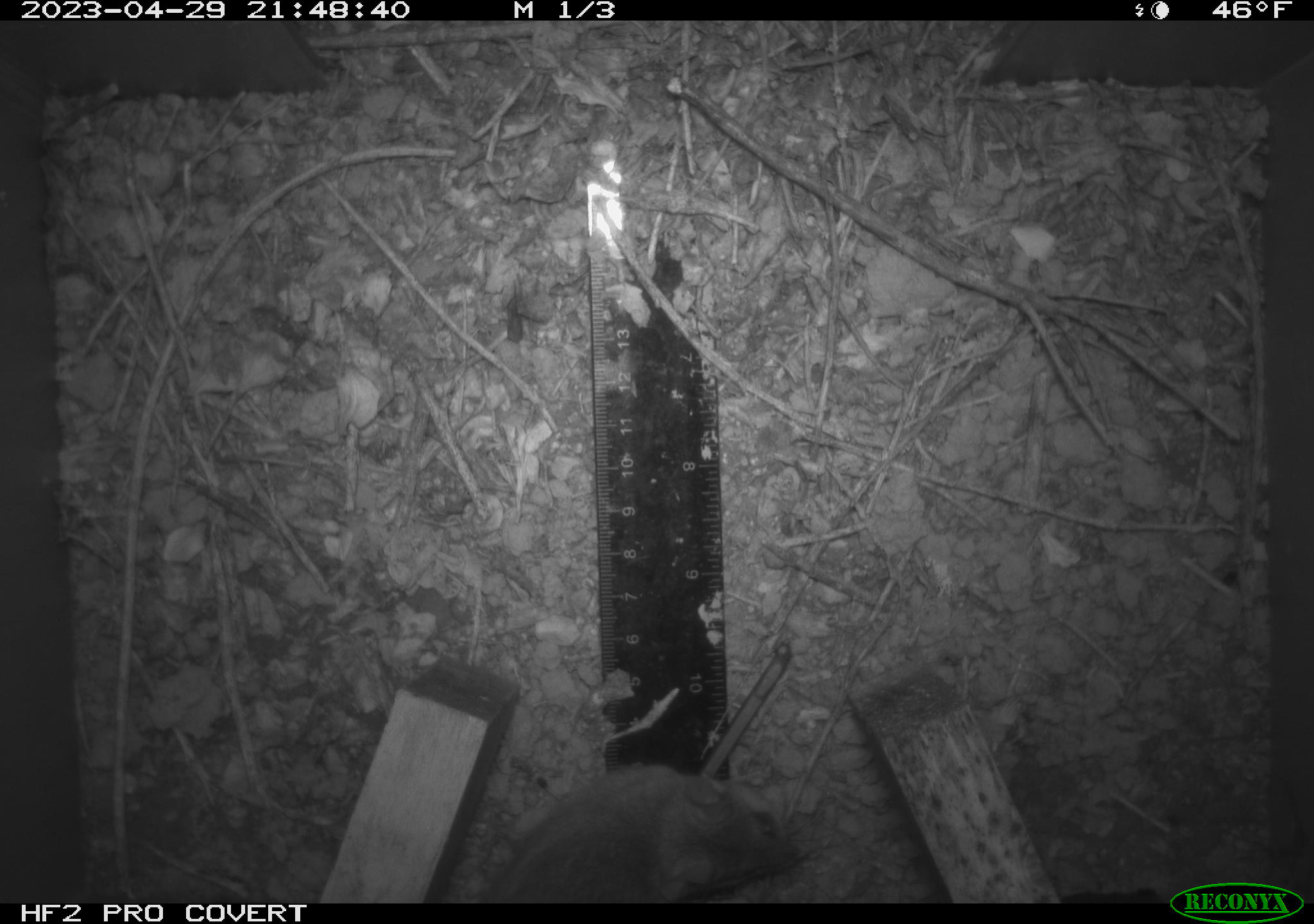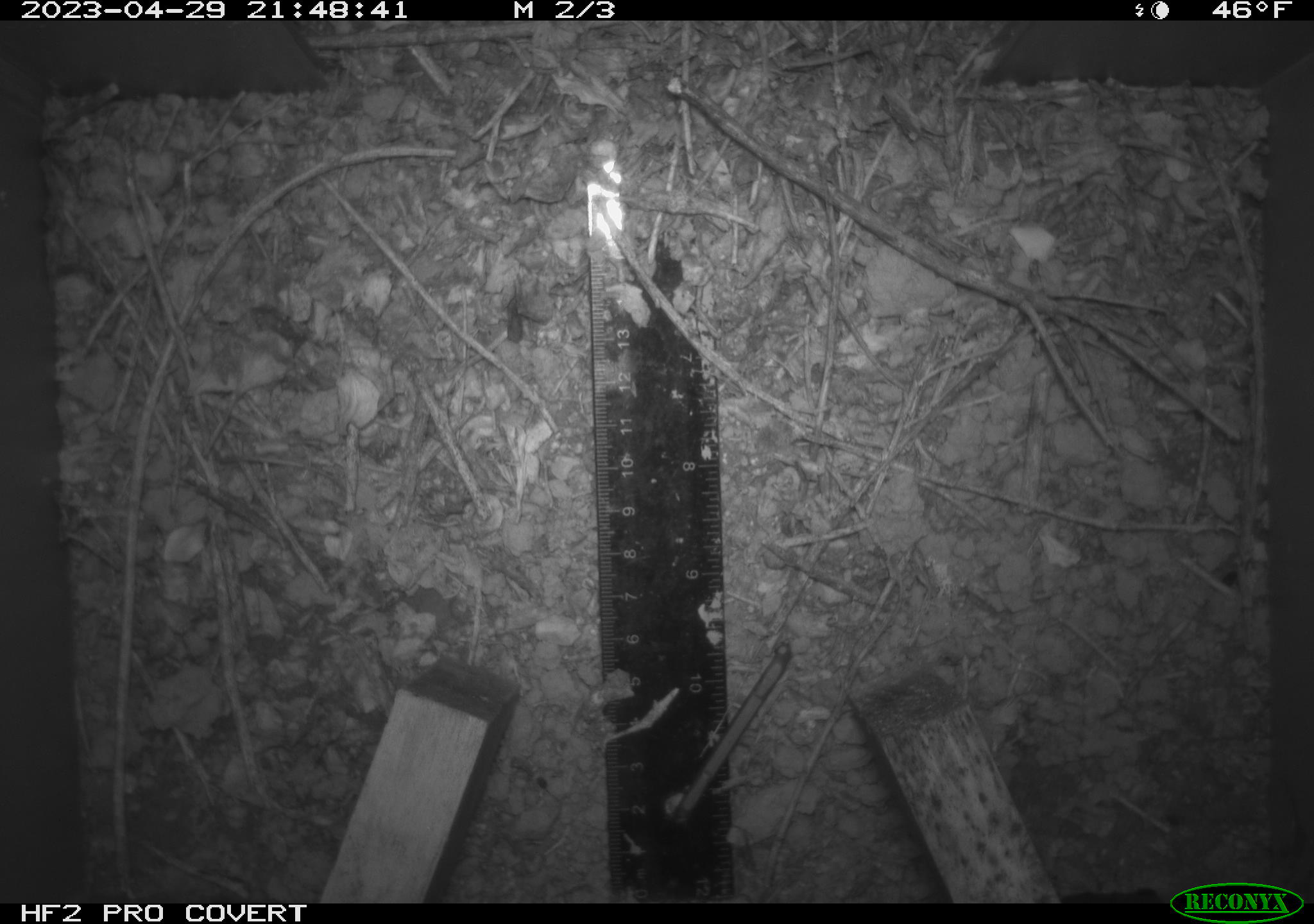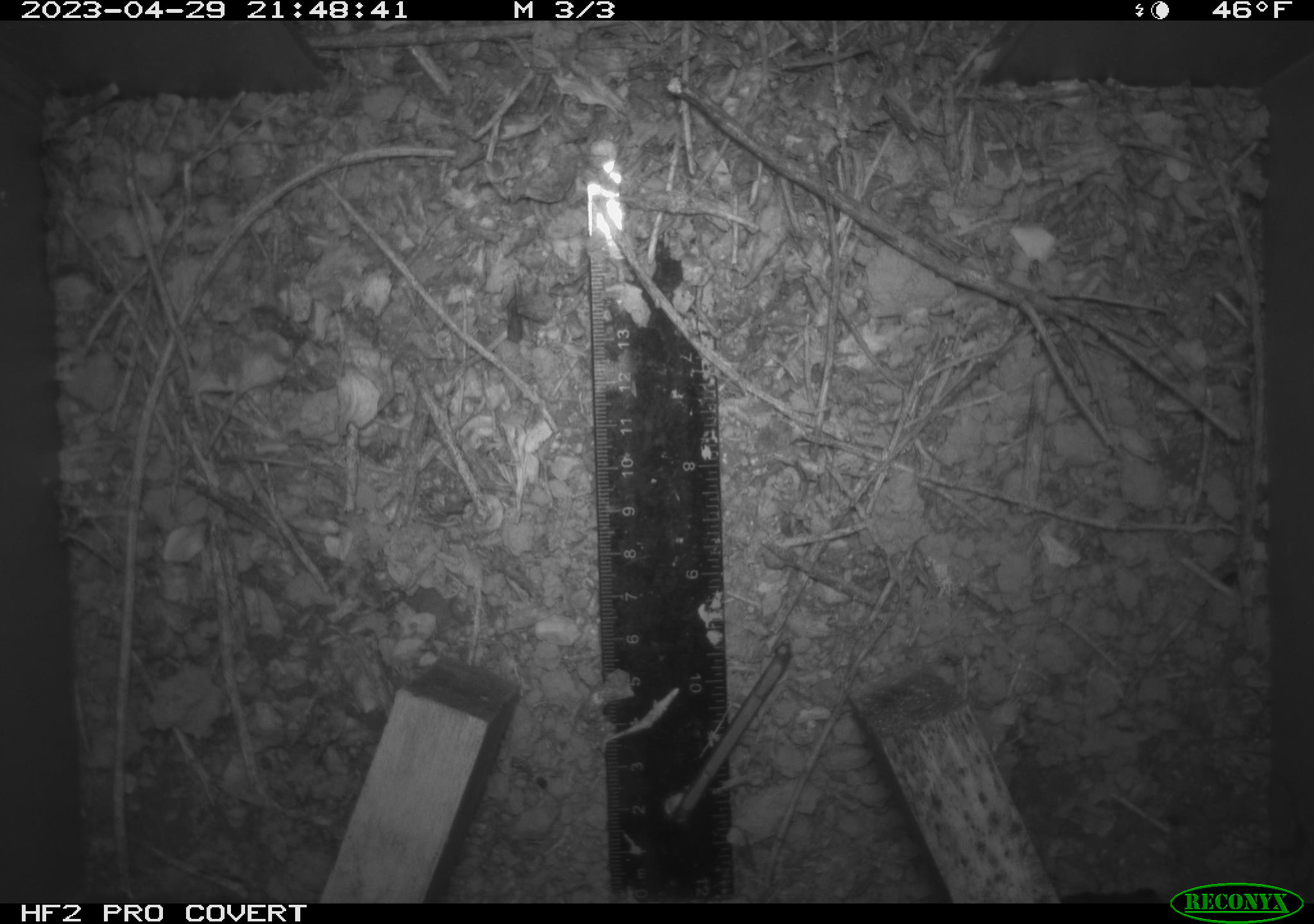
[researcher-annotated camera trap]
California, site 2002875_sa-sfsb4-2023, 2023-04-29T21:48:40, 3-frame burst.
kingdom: Animalia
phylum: Chordata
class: Mammalia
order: Rodentia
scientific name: Rodentia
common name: mouse species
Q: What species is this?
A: Mouse species (Rodentia).